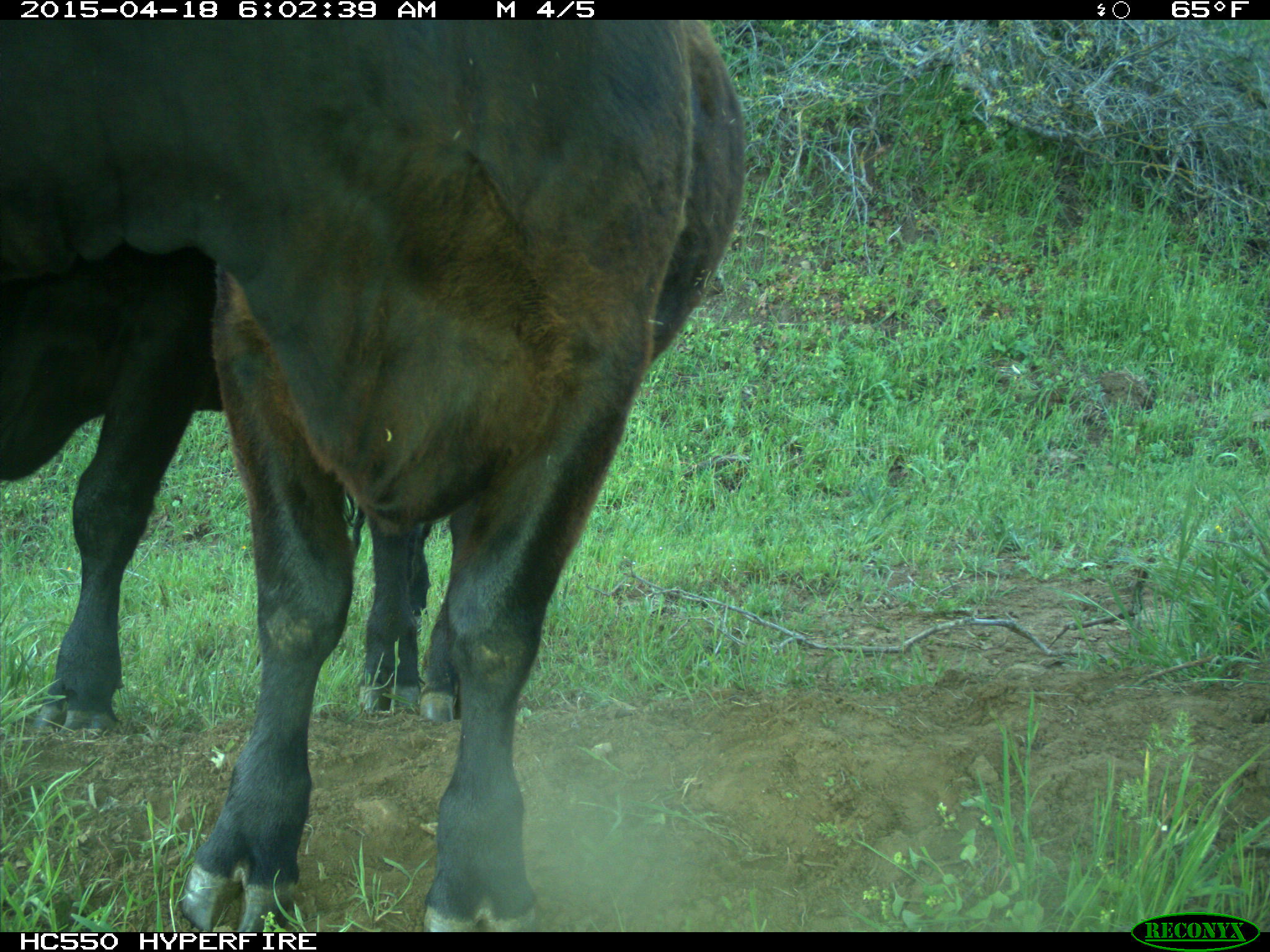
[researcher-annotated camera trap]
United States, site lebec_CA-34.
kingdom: Animalia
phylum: Chordata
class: Mammalia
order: Artiodactyla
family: Bovidae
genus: Bos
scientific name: Bos taurus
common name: domestic cow